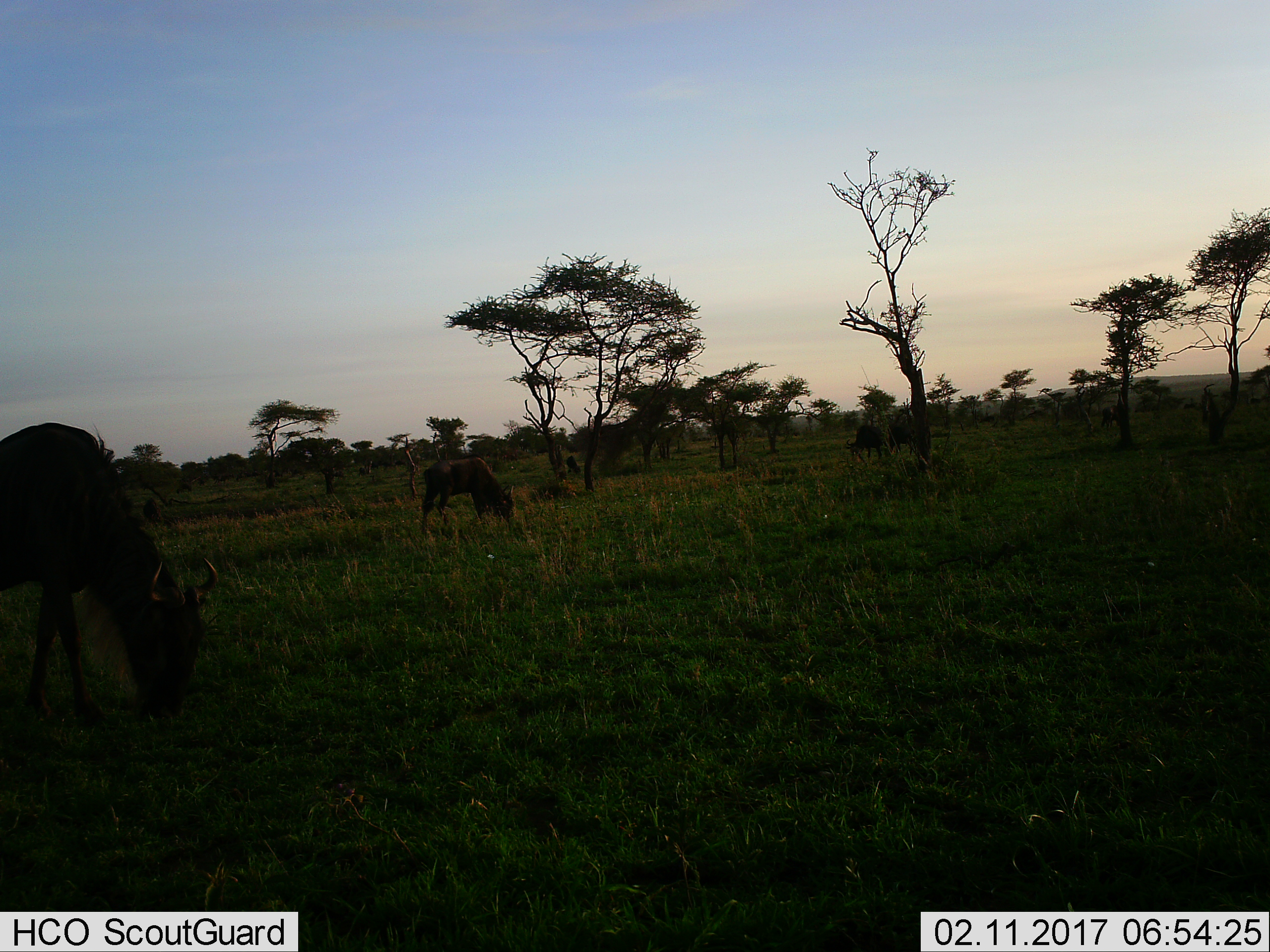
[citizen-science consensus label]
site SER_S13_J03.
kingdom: Animalia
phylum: Chordata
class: Mammalia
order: Artiodactyla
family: Bovidae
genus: Connochaetes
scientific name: Connochaetes taurinus taurinus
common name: blue wildebeest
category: wildebeestblue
Wildebeestblue (blue wildebeest) (Connochaetes taurinus taurinus), count 4. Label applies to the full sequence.